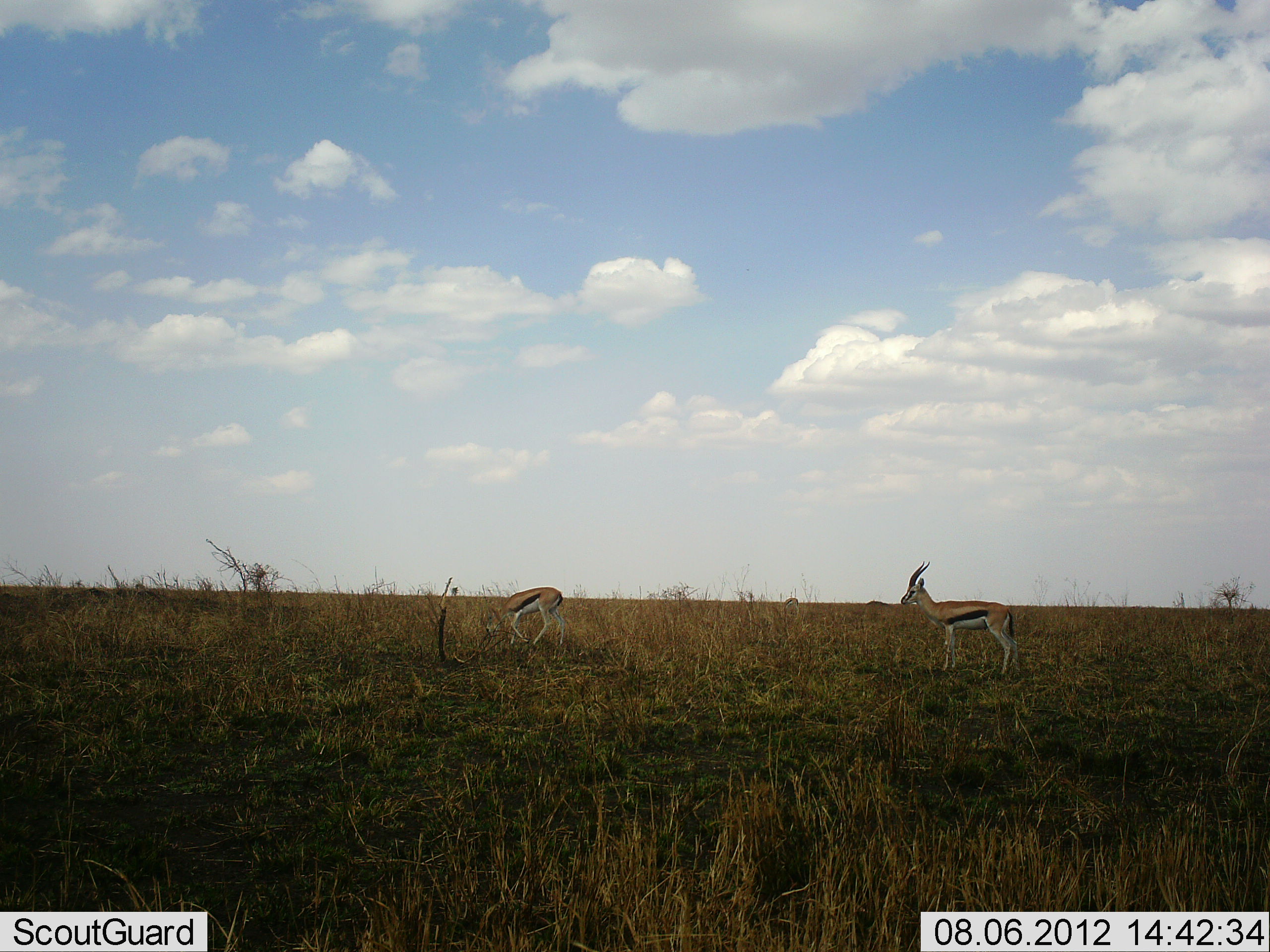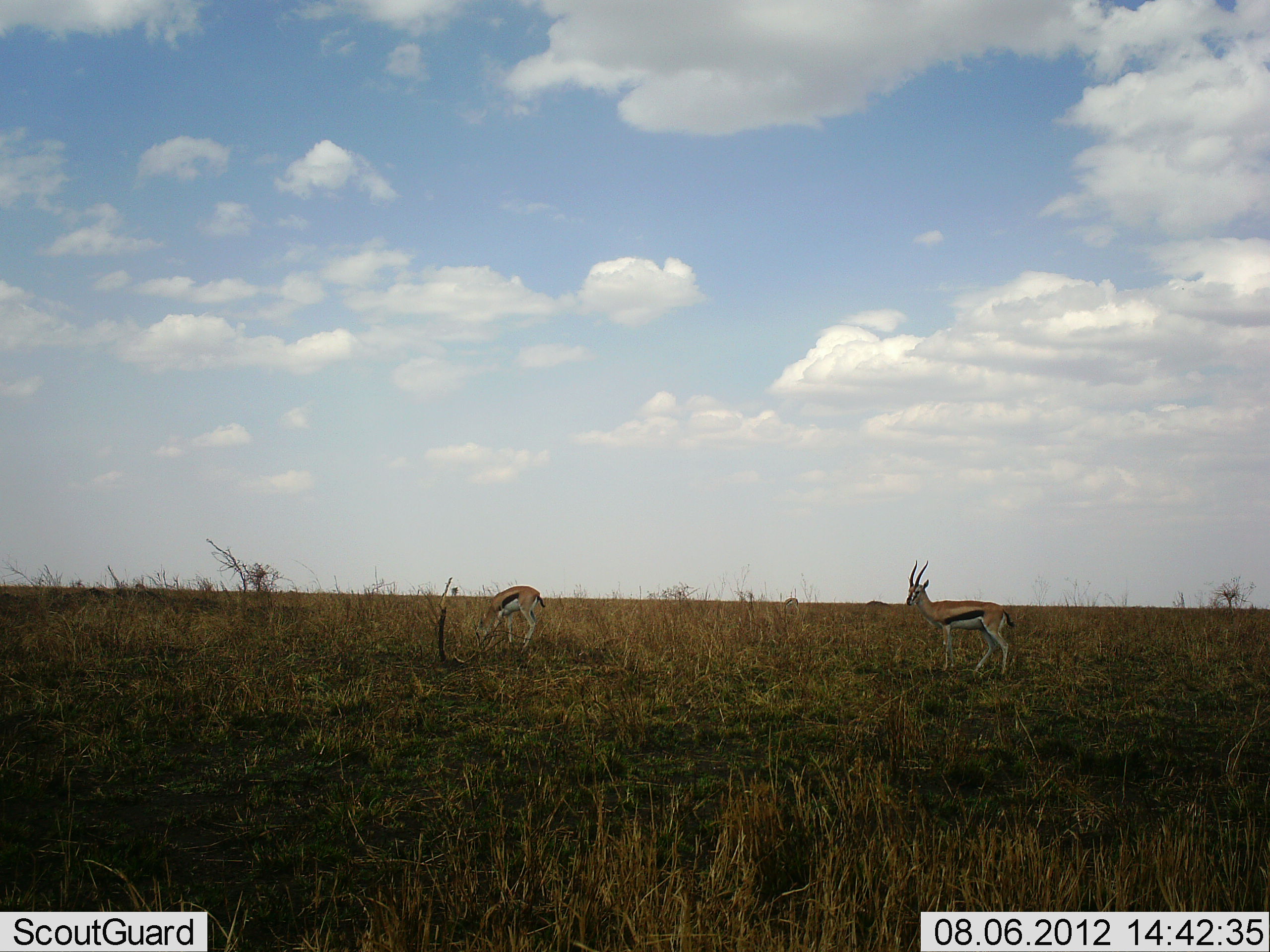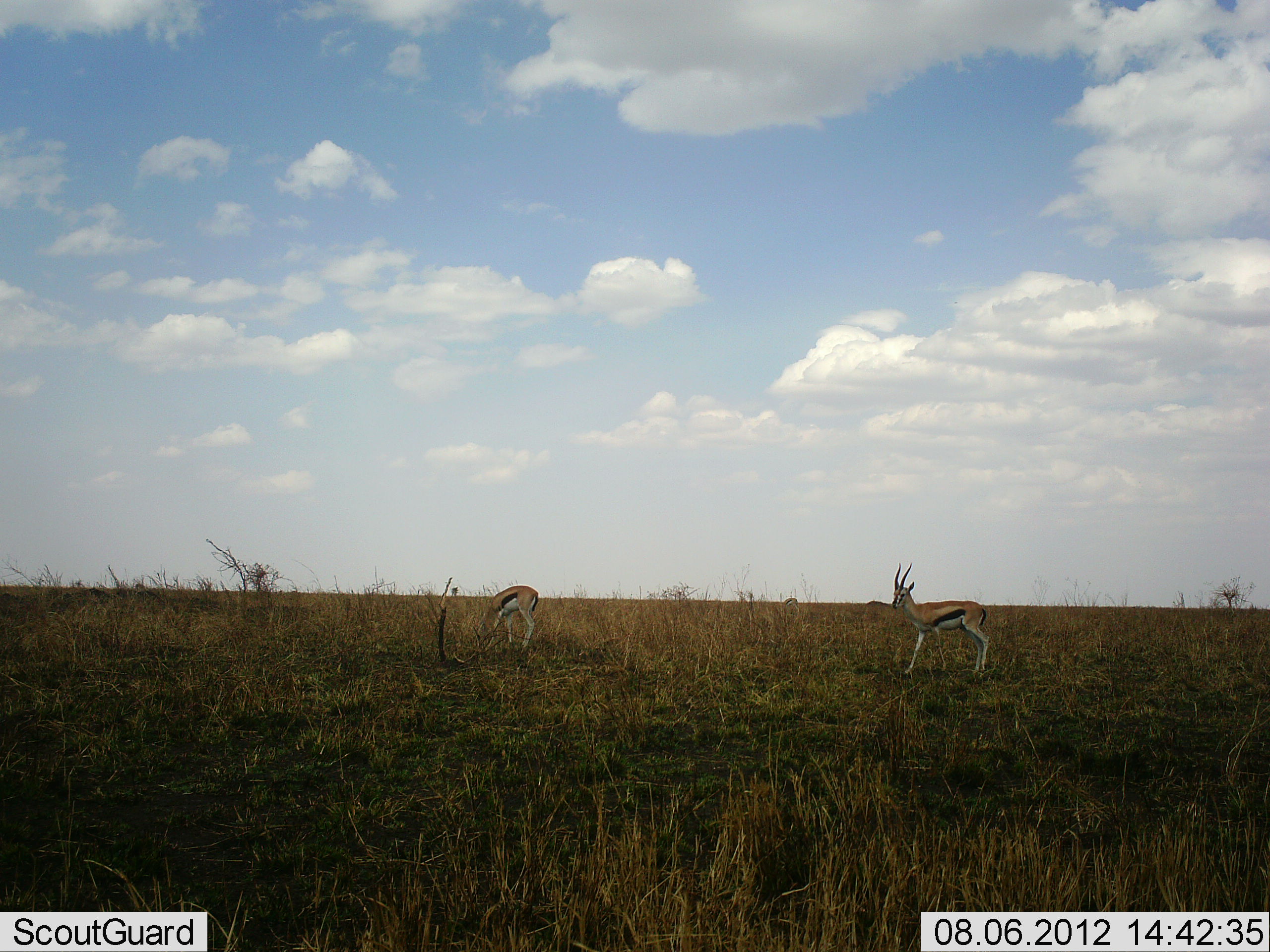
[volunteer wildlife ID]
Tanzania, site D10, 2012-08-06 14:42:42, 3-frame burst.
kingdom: Animalia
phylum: Chordata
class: Mammalia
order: Artiodactyla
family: Bovidae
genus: Eudorcas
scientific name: Eudorcas thomsonii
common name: thomson's gazelle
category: gazellethomsons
Gazellethomsons (thomson's gazelle) (Eudorcas thomsonii), count 2. Behavior (volunteer vote fractions): standing 60%, resting 0%, moving 40%, interacting 0%. Young present (vote fraction): 0%. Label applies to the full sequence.